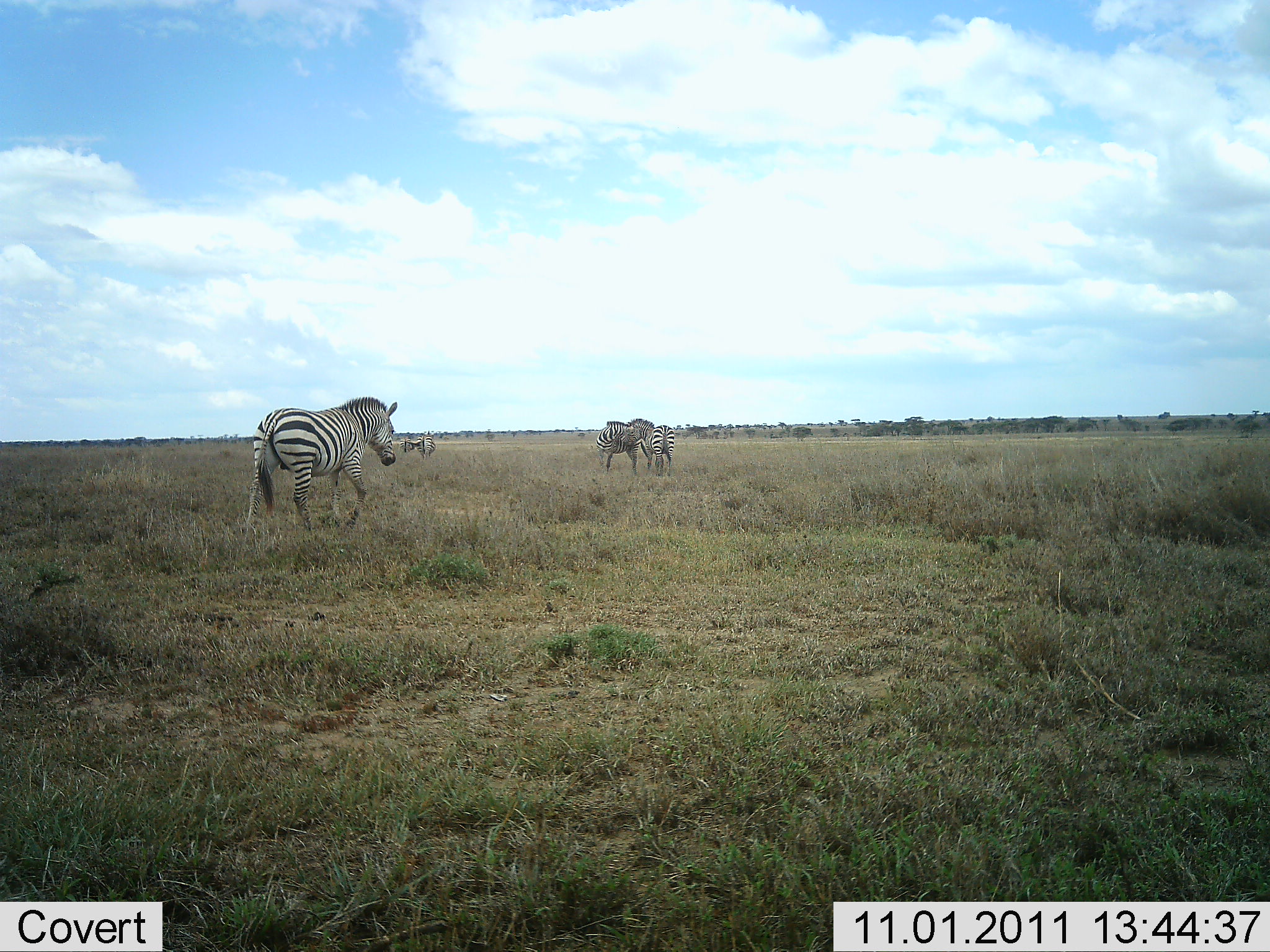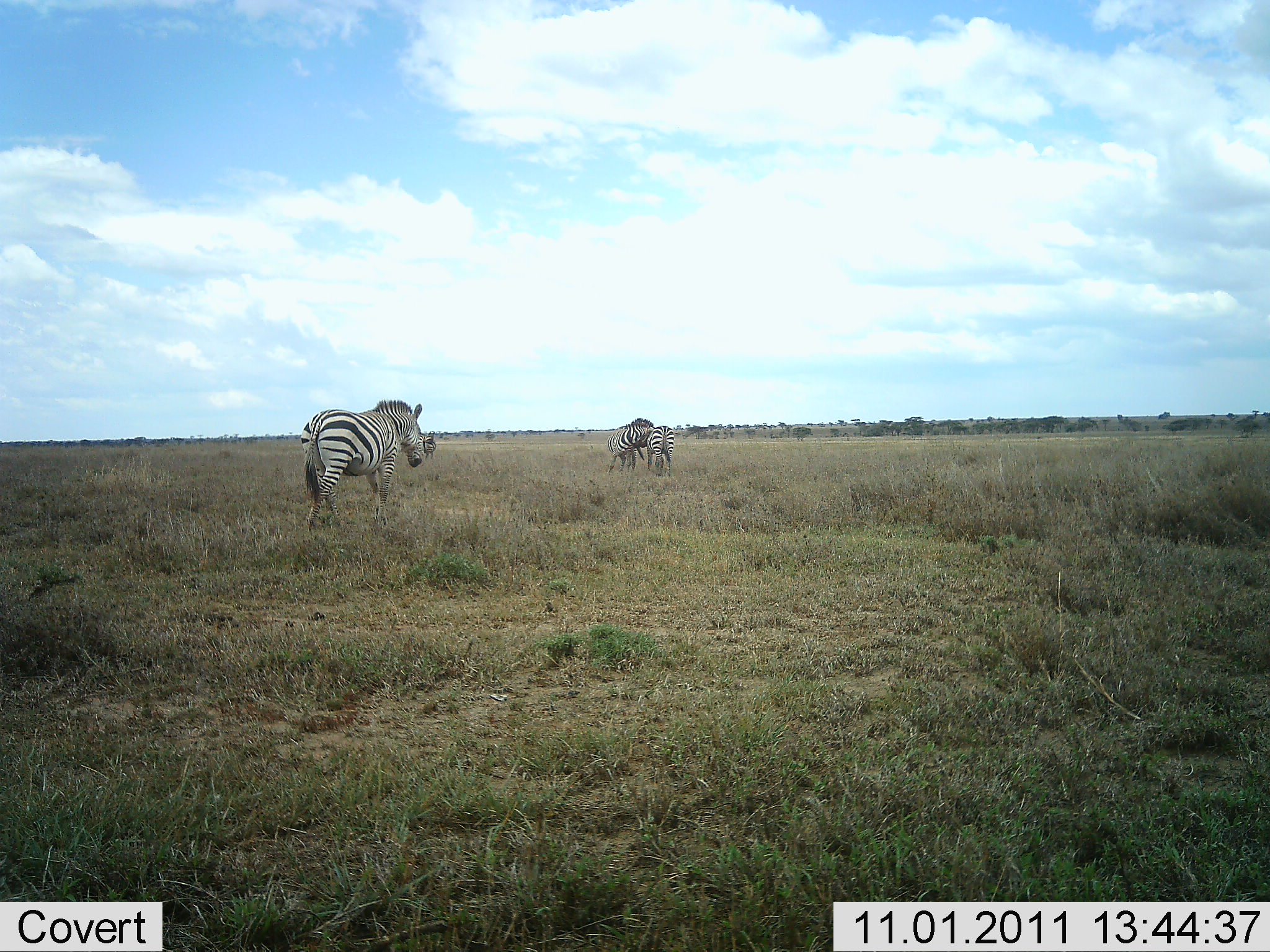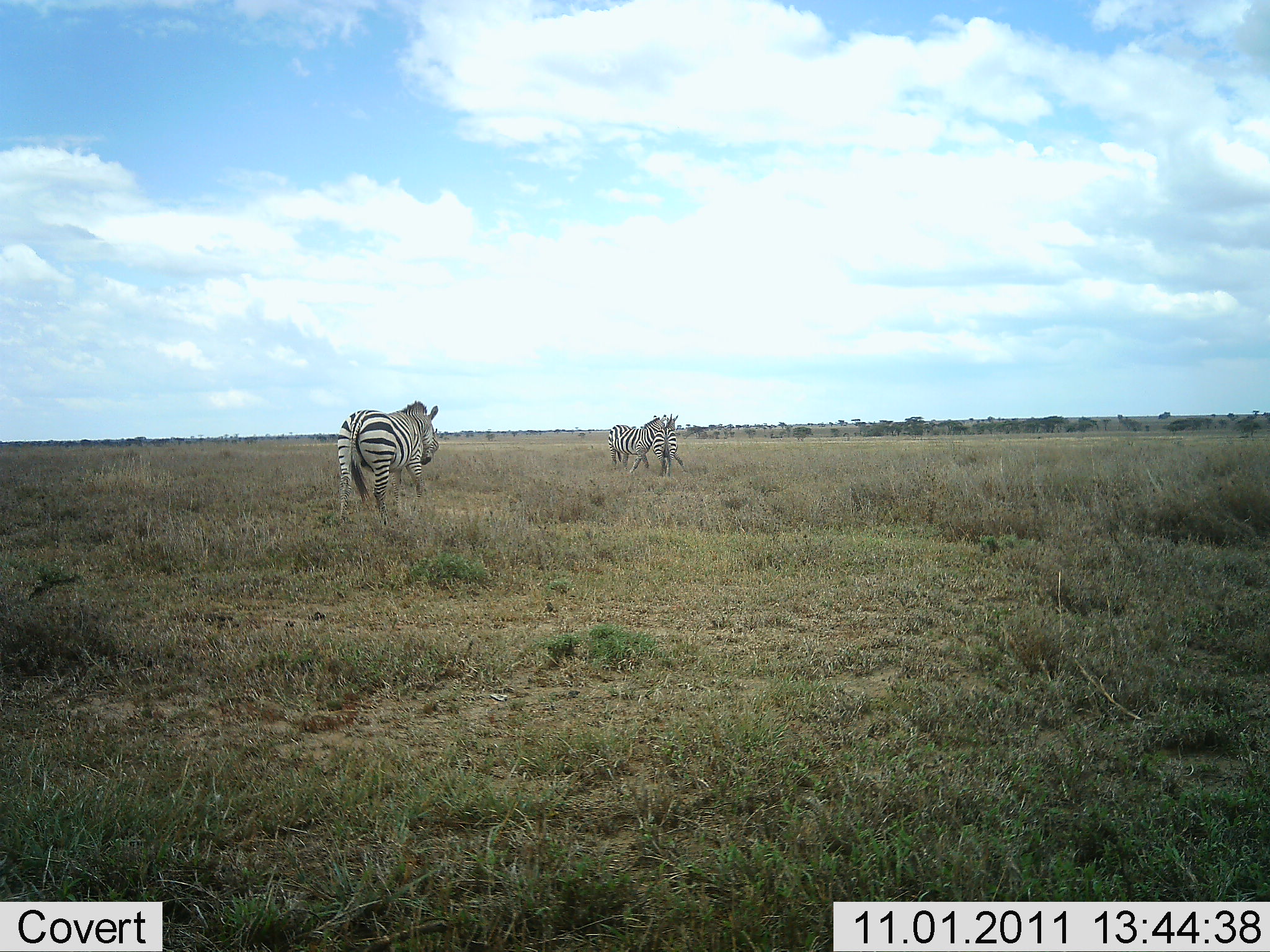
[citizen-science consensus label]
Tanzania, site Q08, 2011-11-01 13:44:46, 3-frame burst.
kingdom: Animalia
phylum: Chordata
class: Mammalia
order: Perissodactyla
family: Equidae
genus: Equus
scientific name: Equus quagga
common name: plains zebra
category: zebra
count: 3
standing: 27%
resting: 0%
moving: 82%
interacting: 18%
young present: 0%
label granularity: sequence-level